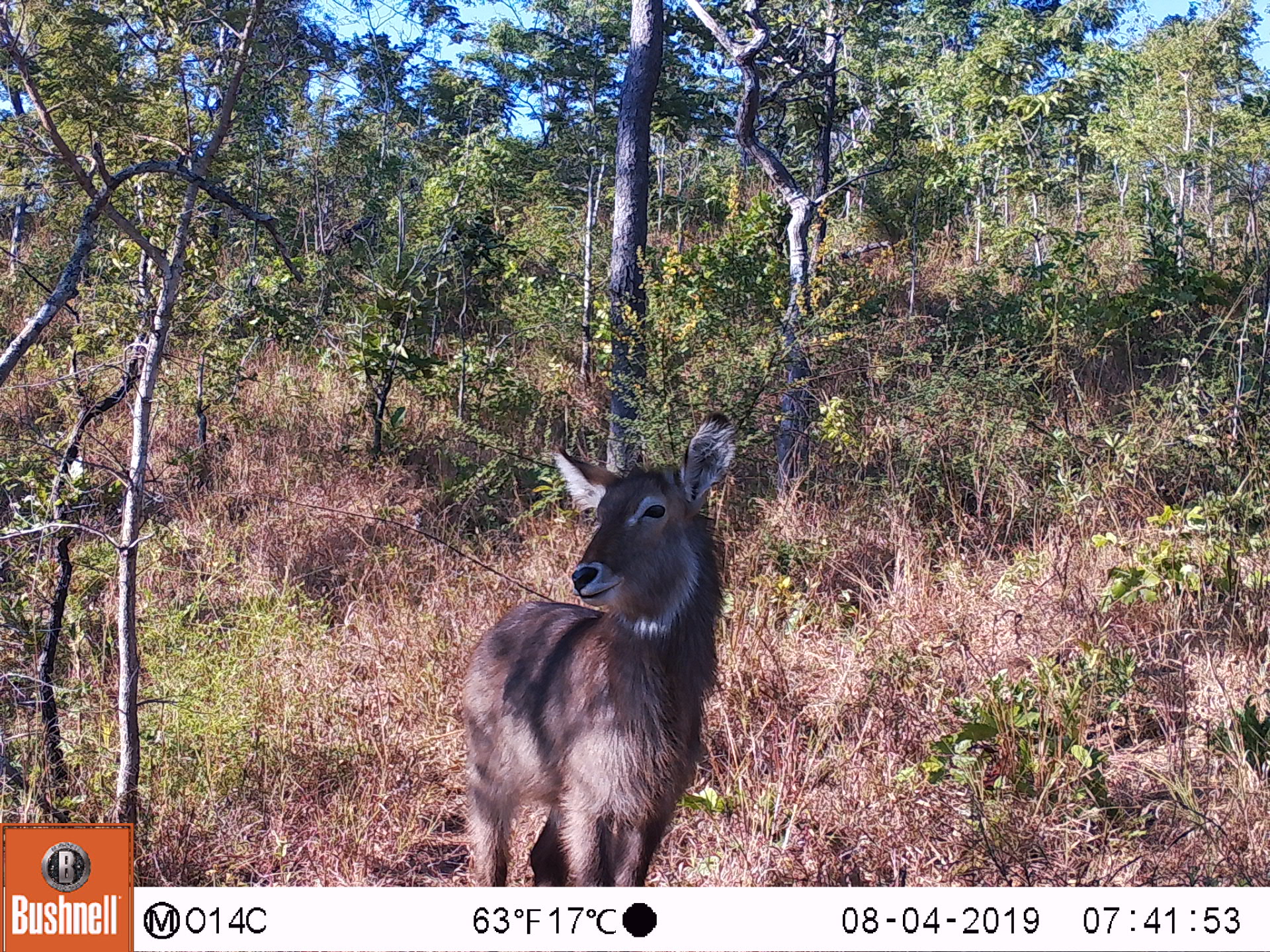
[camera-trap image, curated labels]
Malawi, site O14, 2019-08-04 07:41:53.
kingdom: Animalia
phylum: Chordata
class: Mammalia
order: Artiodactyla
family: Bovidae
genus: Kobus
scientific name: Kobus ellipsiprymnus ellipsiprymnus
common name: common waterbuck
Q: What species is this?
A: Common waterbuck (Kobus ellipsiprymnus ellipsiprymnus).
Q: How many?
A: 1.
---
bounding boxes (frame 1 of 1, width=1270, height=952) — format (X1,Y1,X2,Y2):
common waterbuck: (452,407,737,880)